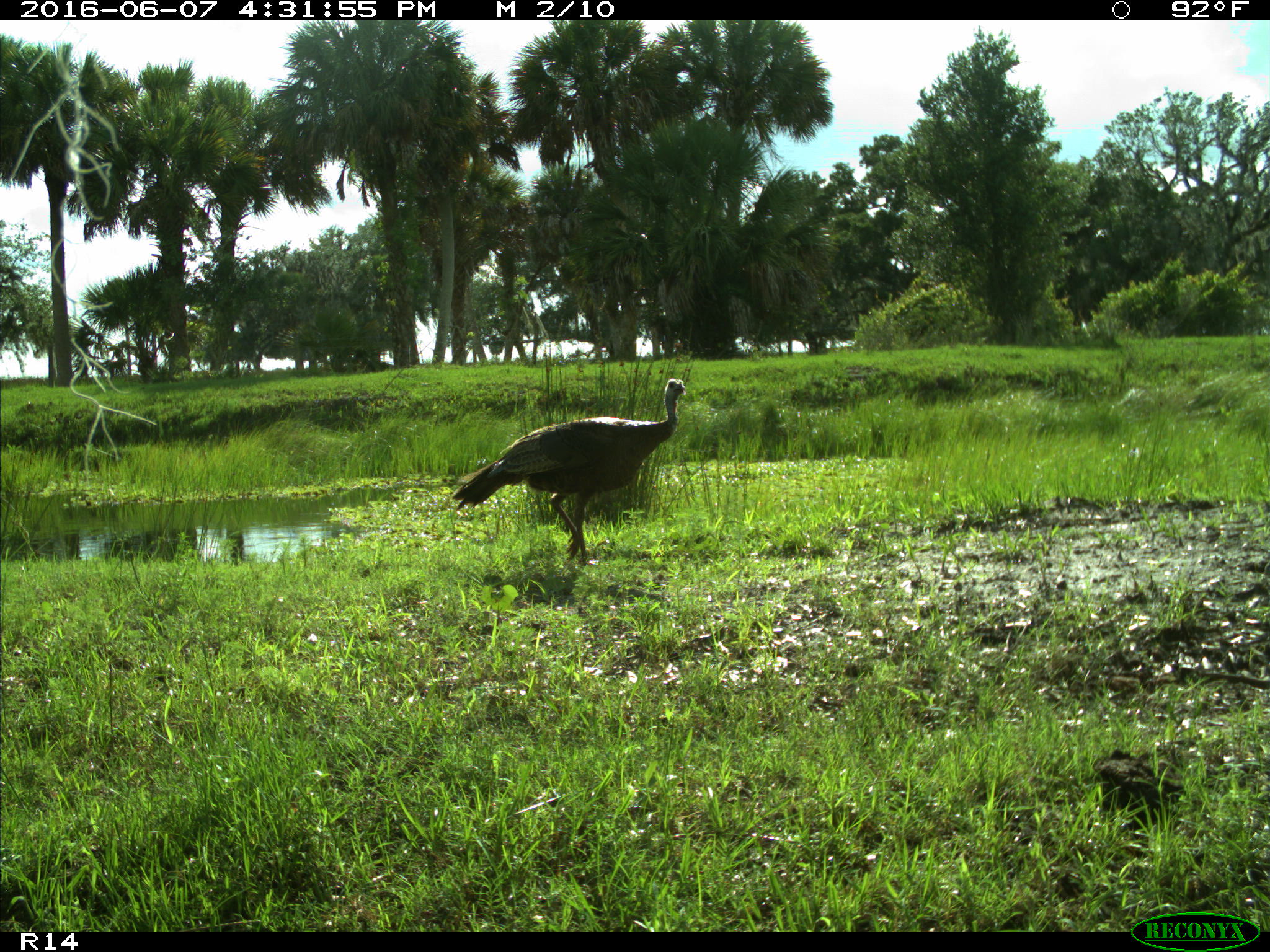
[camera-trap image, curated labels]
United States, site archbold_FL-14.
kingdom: Animalia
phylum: Chordata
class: Aves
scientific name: Aves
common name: birds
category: unidentified bird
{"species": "unidentified bird (birds) (Aves)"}